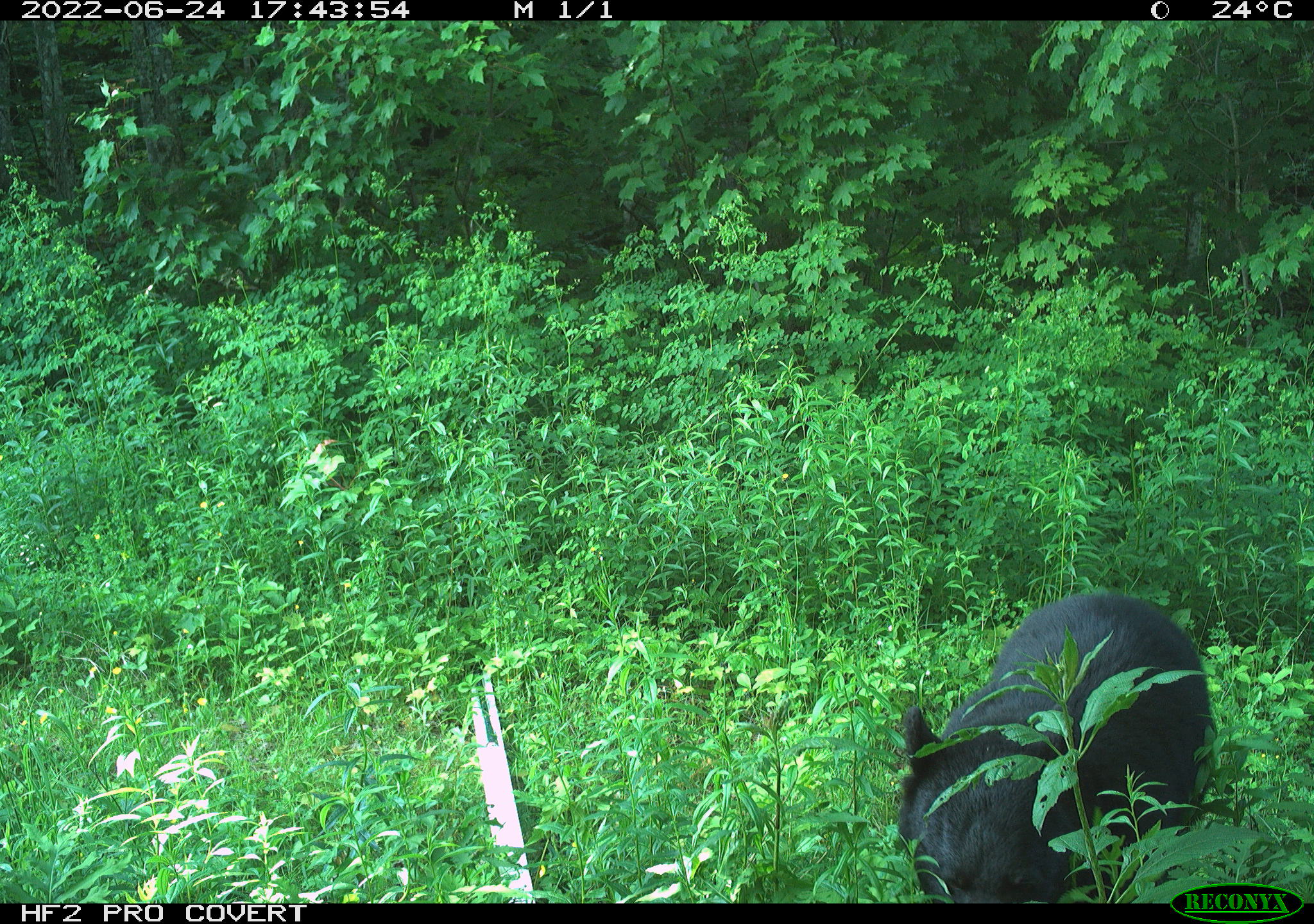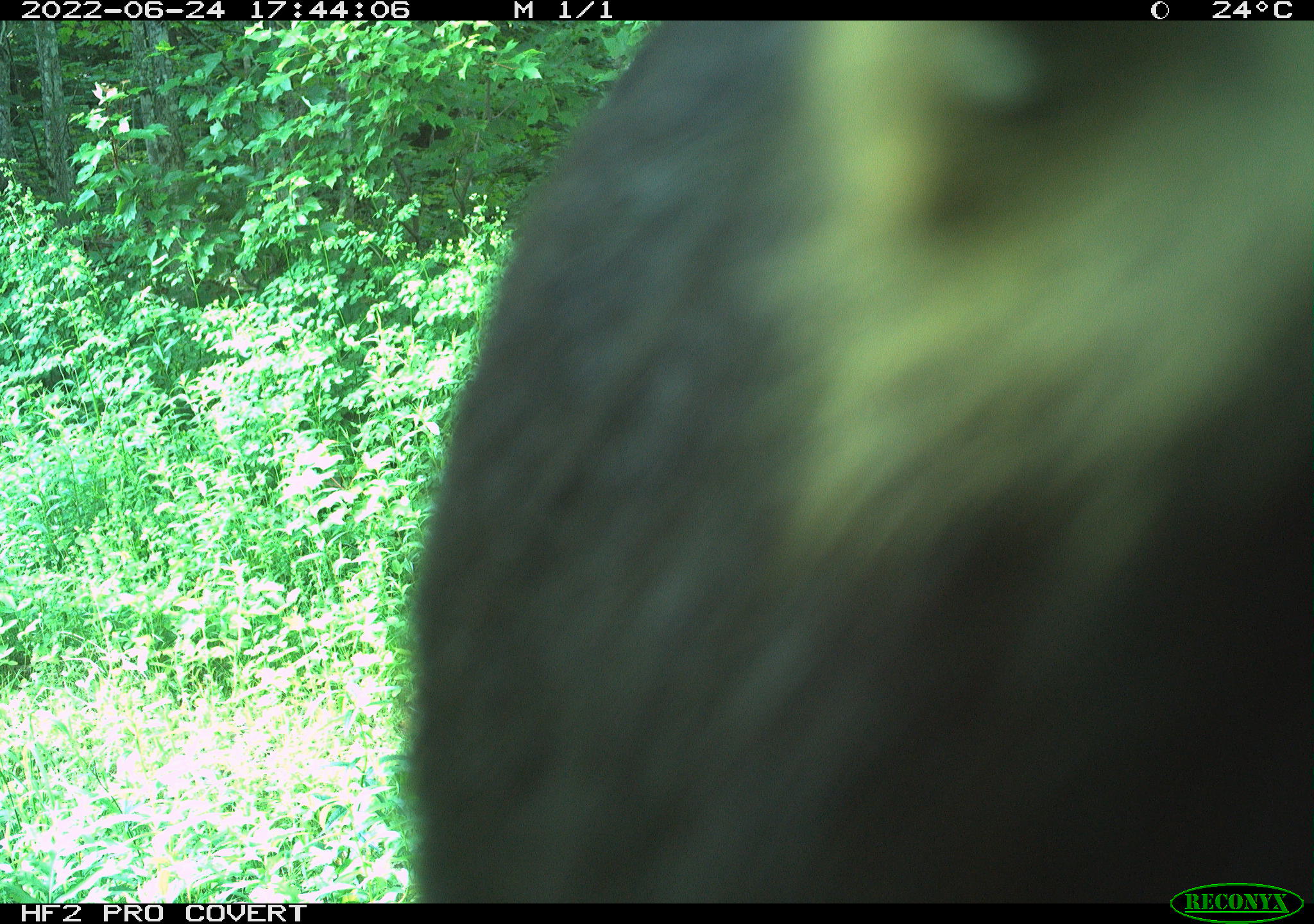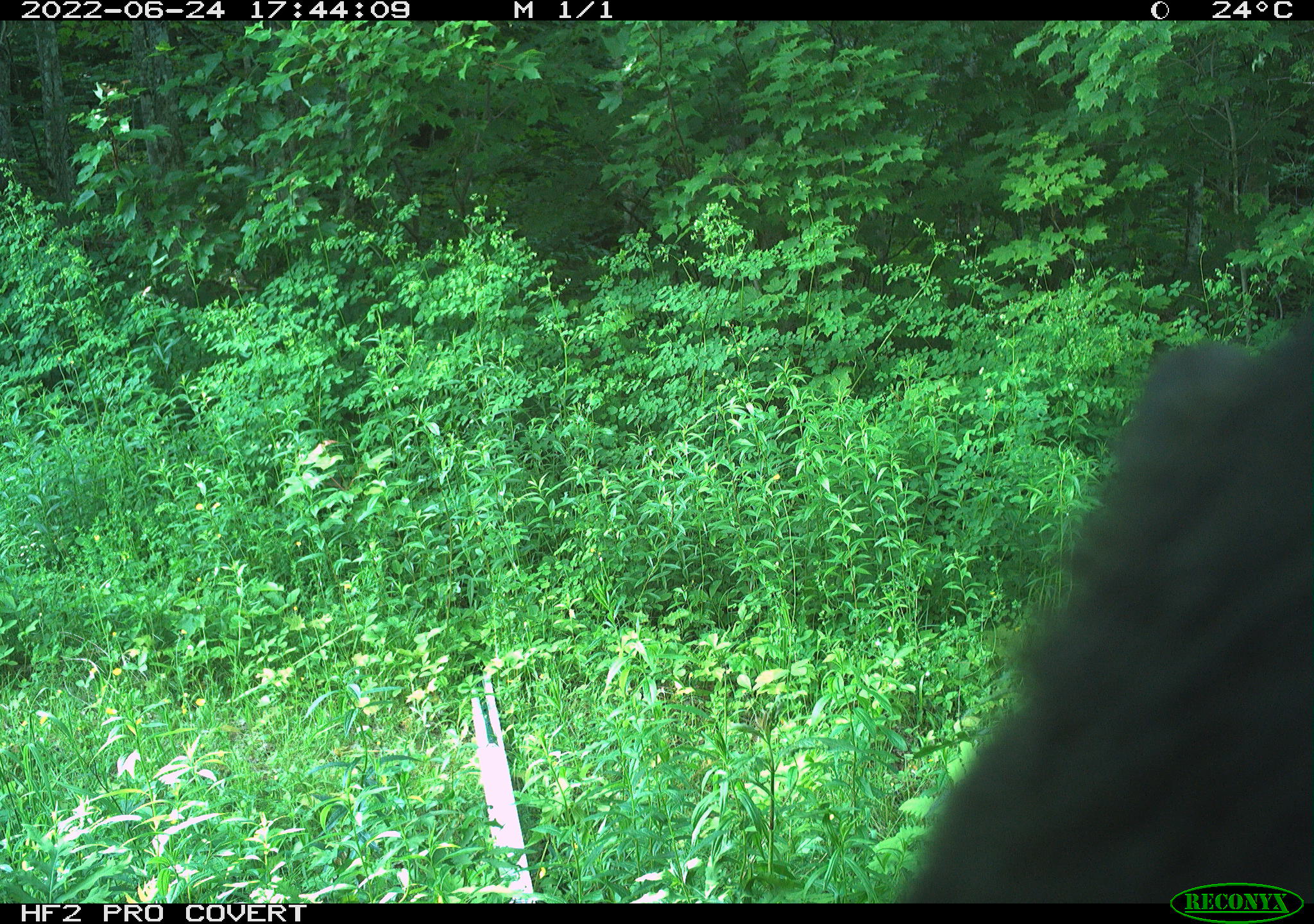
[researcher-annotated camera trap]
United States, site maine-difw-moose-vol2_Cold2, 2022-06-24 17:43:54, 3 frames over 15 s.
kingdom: Animalia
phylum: Chordata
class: Mammalia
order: Carnivora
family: Ursidae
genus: Ursus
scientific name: Ursus americanus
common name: black bear